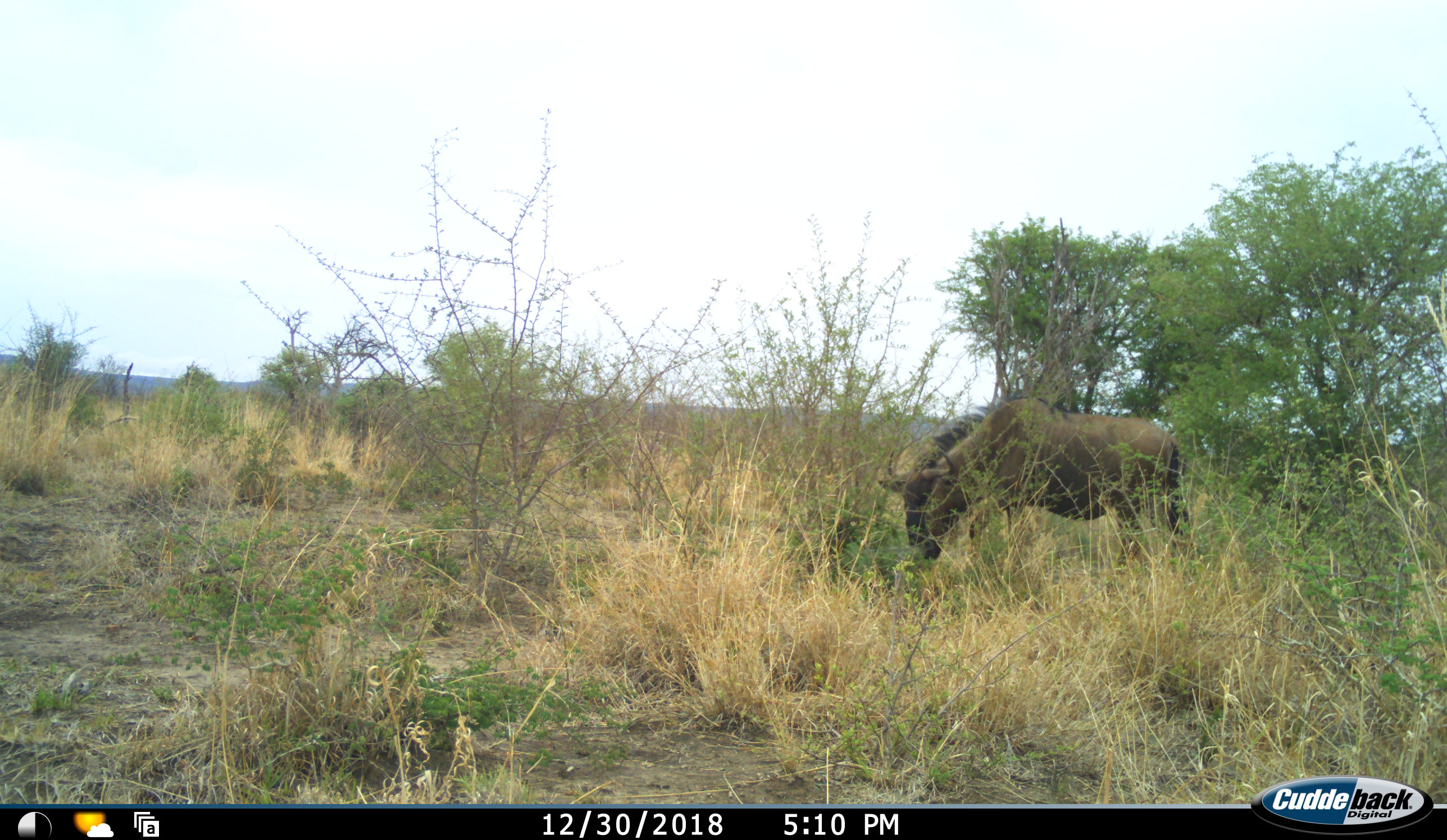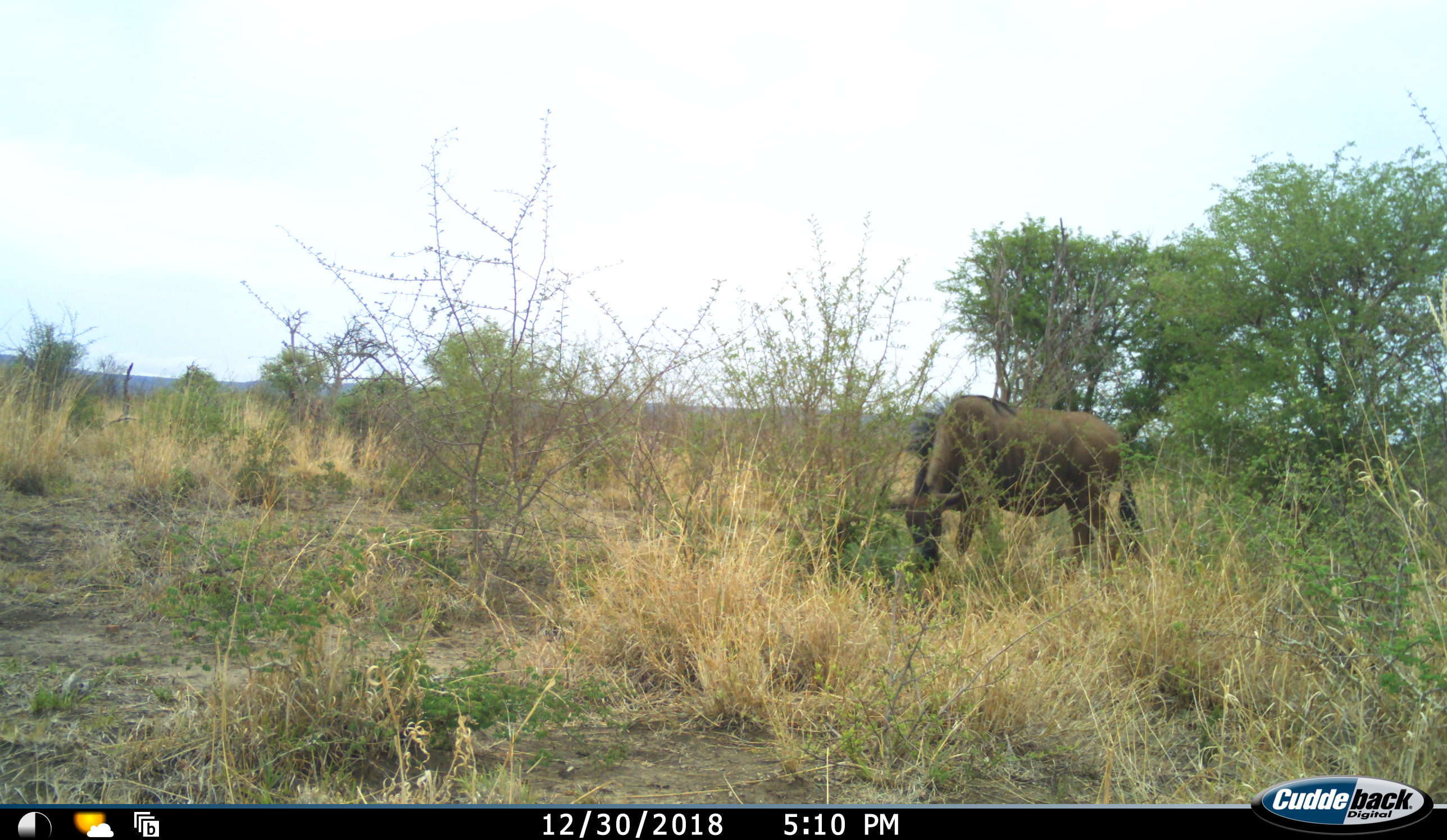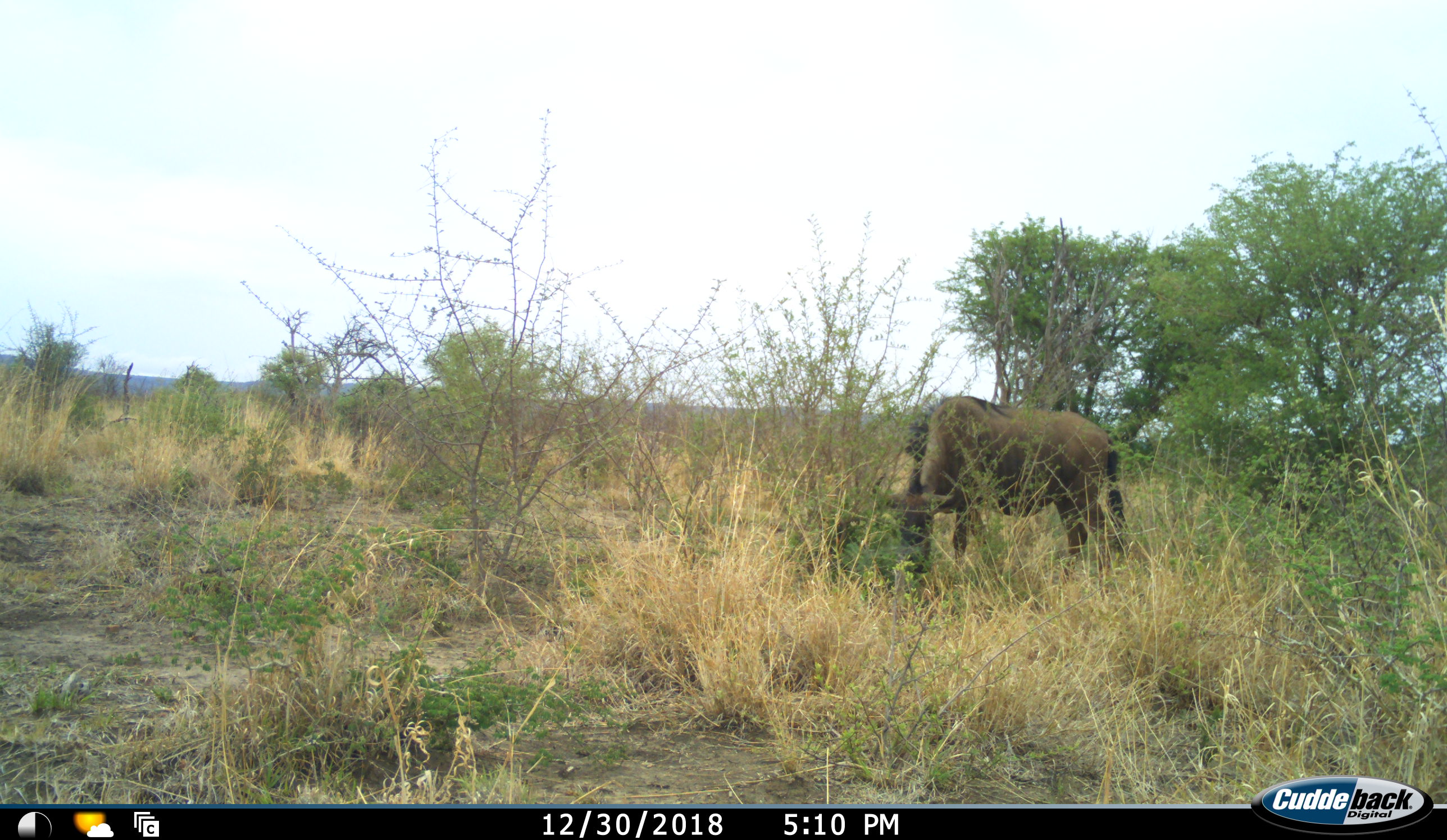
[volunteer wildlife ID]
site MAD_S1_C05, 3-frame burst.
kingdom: Animalia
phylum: Chordata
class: Mammalia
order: Artiodactyla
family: Bovidae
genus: Connochaetes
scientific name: Connochaetes taurinus taurinus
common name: blue wildebeest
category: wildebeestblue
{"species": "wildebeestblue (blue wildebeest) (Connochaetes taurinus taurinus)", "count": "1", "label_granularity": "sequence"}